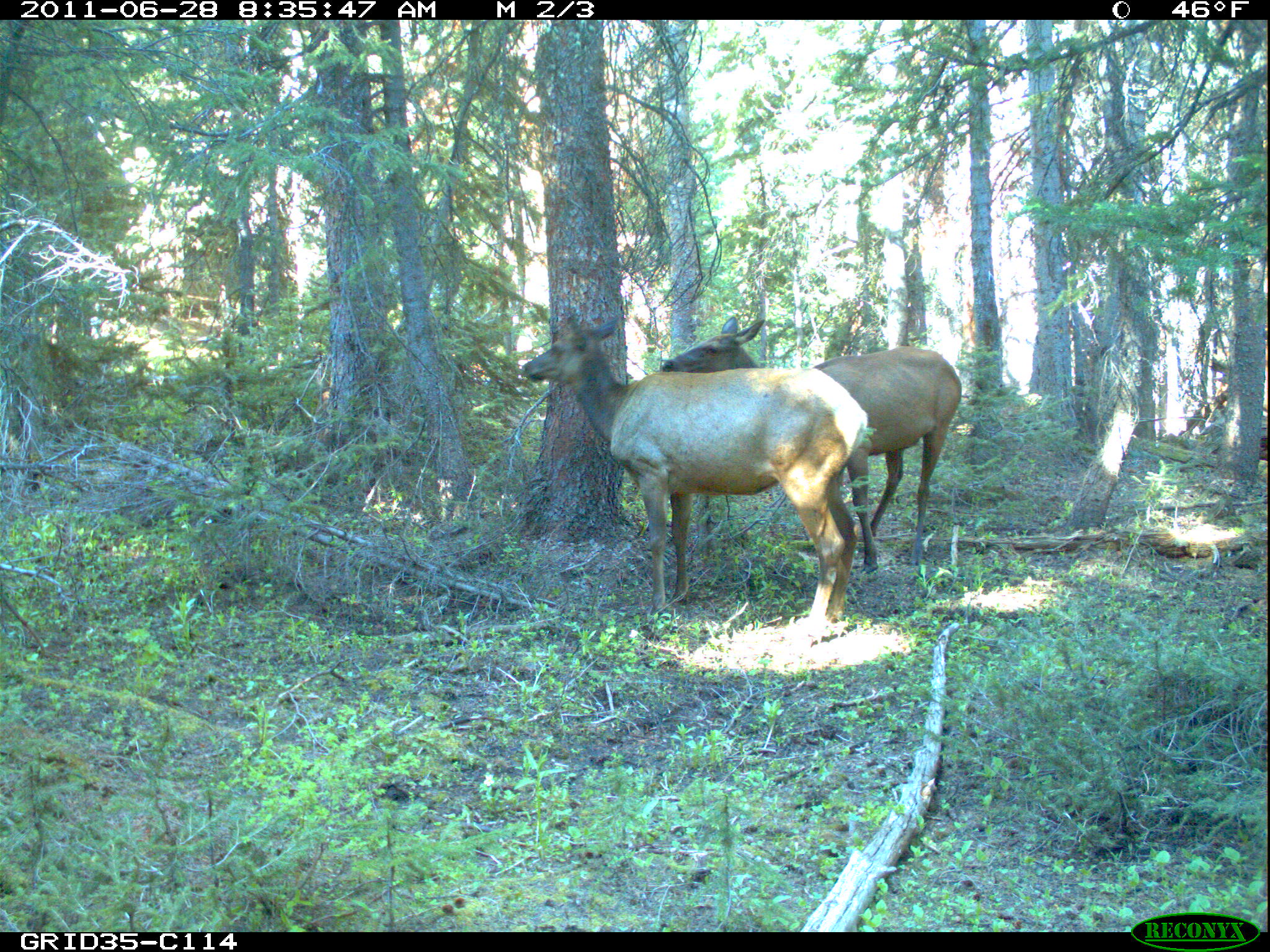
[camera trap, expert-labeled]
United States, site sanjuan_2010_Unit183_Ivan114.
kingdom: Animalia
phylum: Chordata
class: Mammalia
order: Artiodactyla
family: Cervidae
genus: Cervus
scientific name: Cervus elaphus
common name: red deer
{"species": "Cervus elaphus (red deer)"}